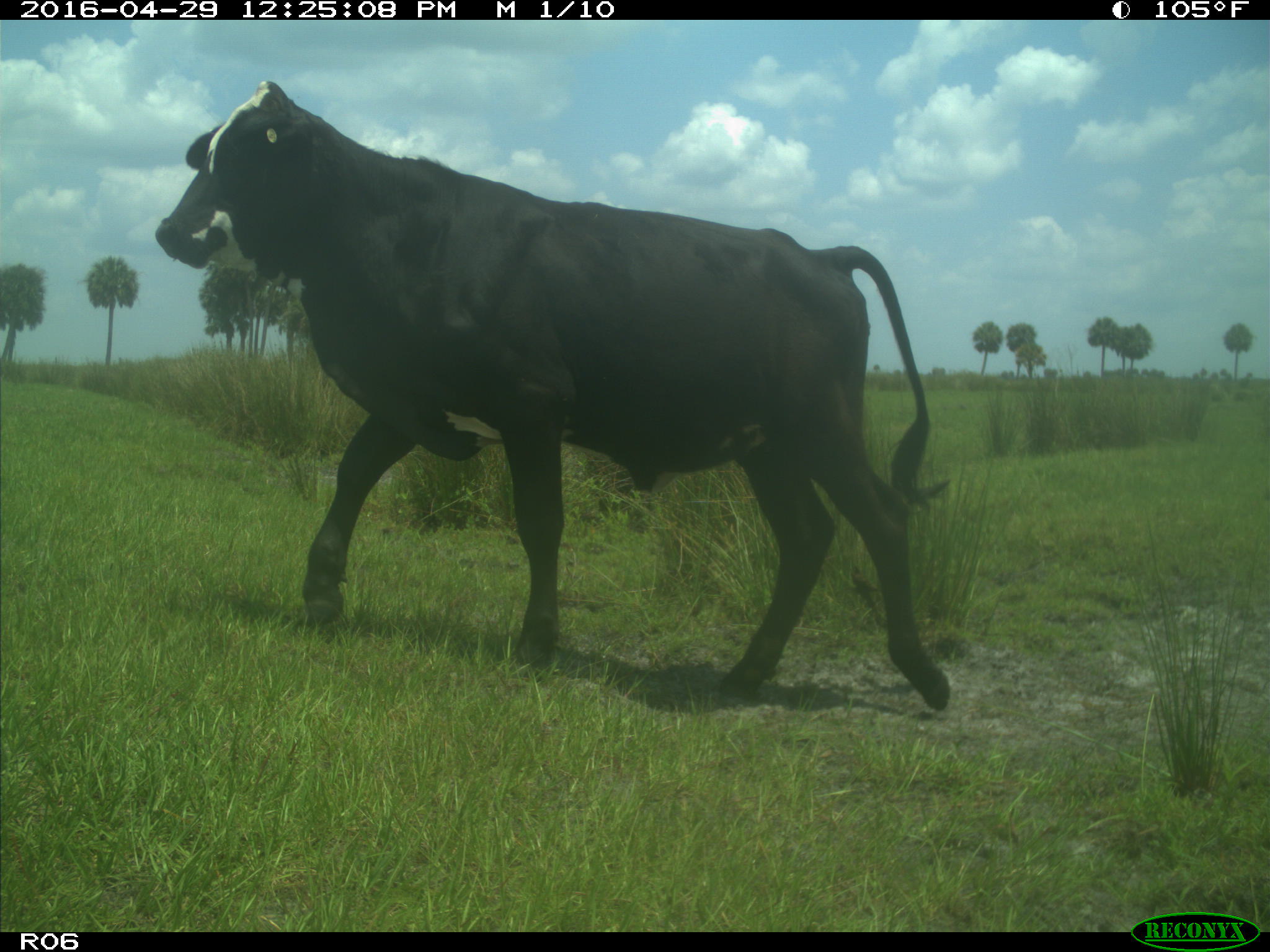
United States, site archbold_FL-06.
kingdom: Animalia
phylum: Chordata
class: Mammalia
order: Artiodactyla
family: Bovidae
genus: Bos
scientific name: Bos taurus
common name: domestic cow